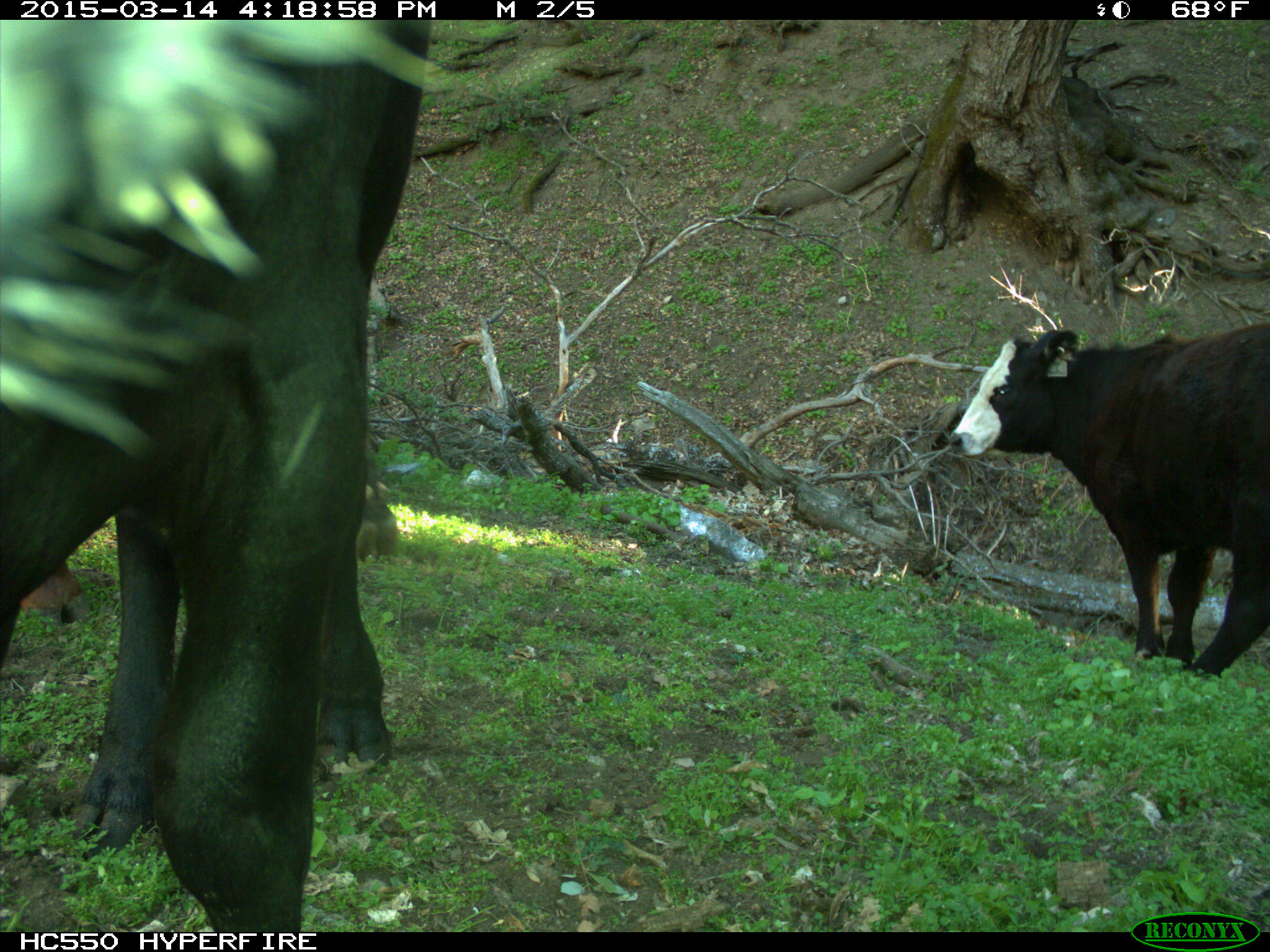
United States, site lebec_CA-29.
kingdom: Animalia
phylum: Chordata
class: Mammalia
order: Artiodactyla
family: Bovidae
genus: Bos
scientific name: Bos taurus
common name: domestic cow